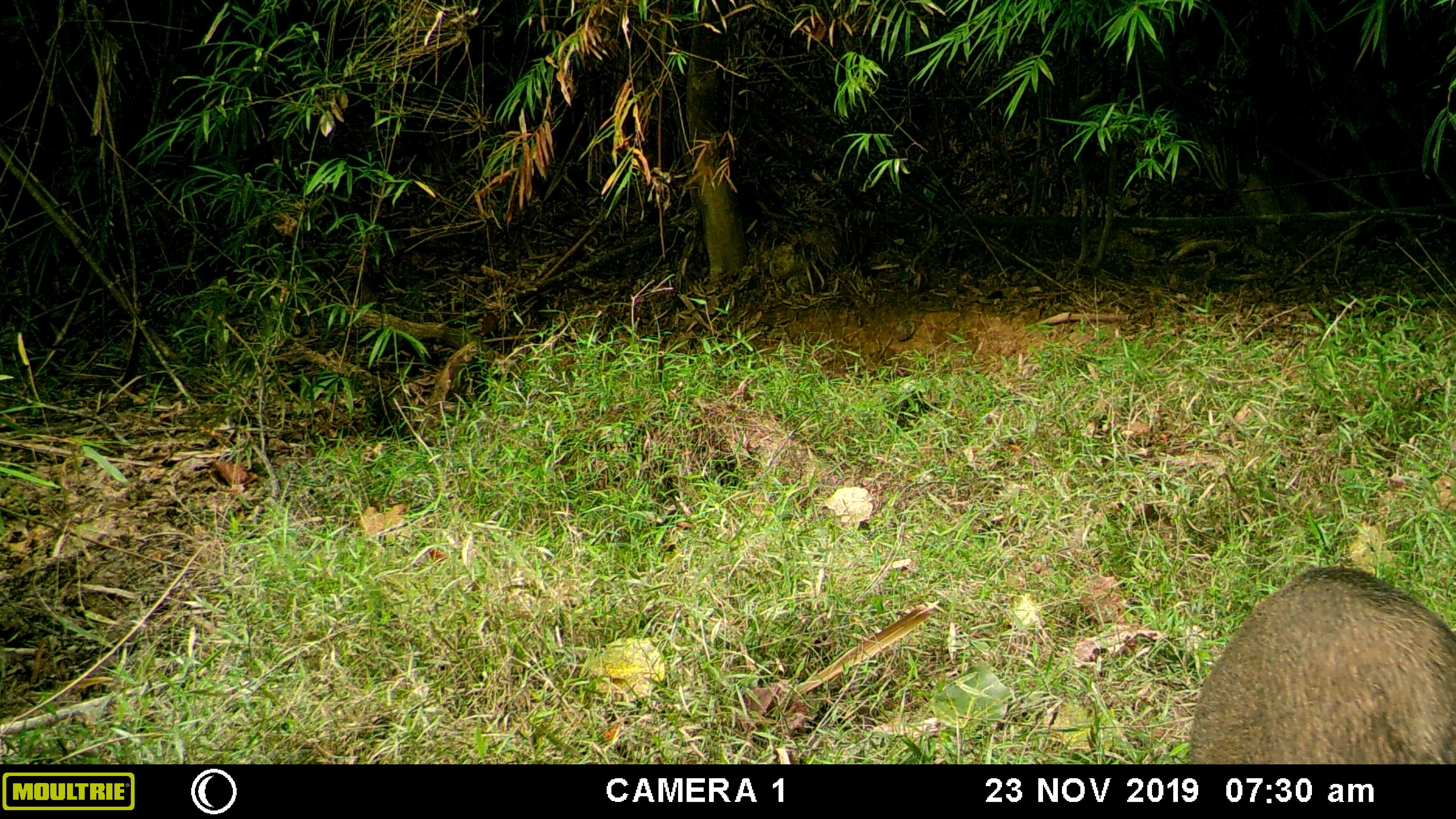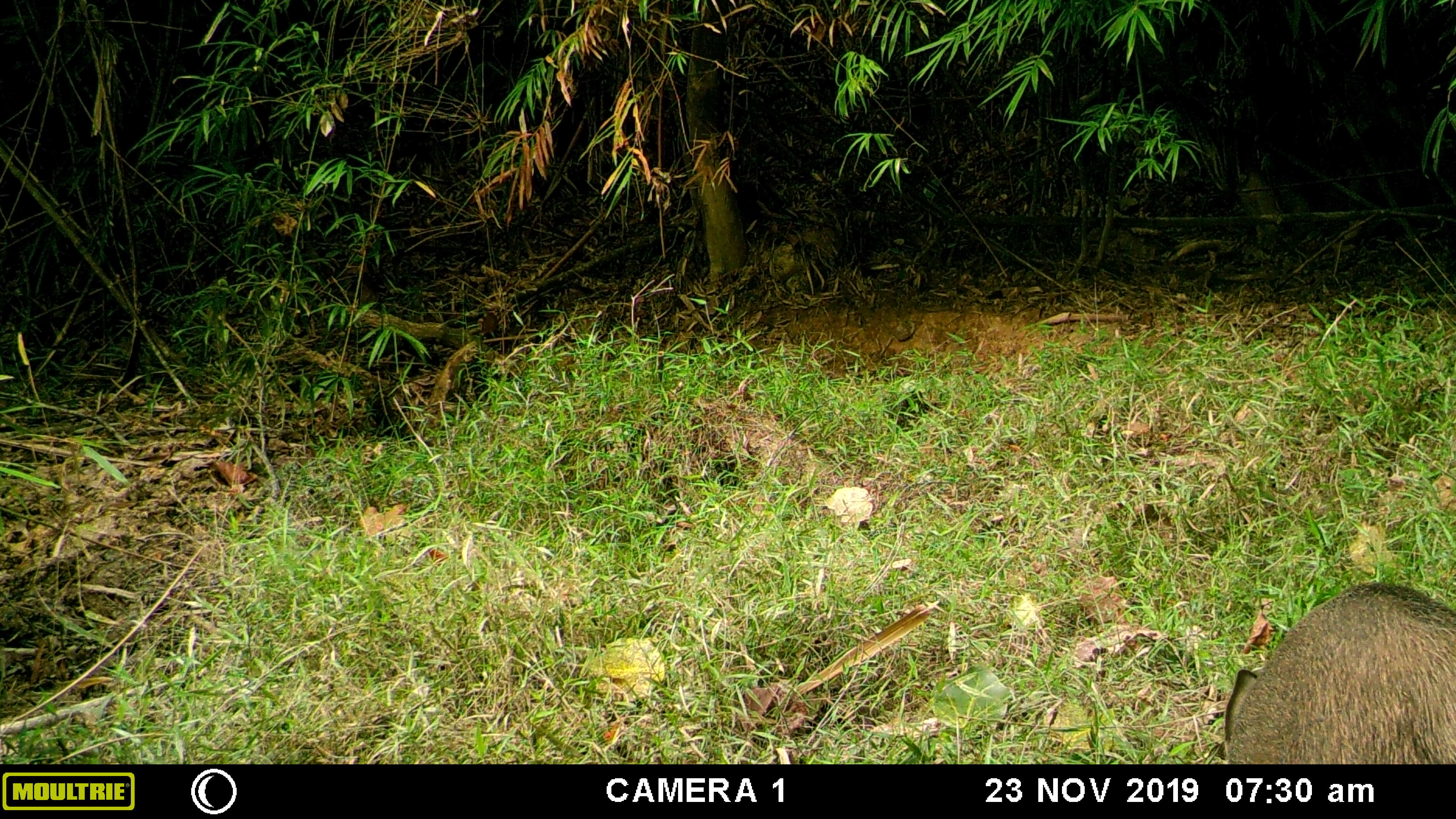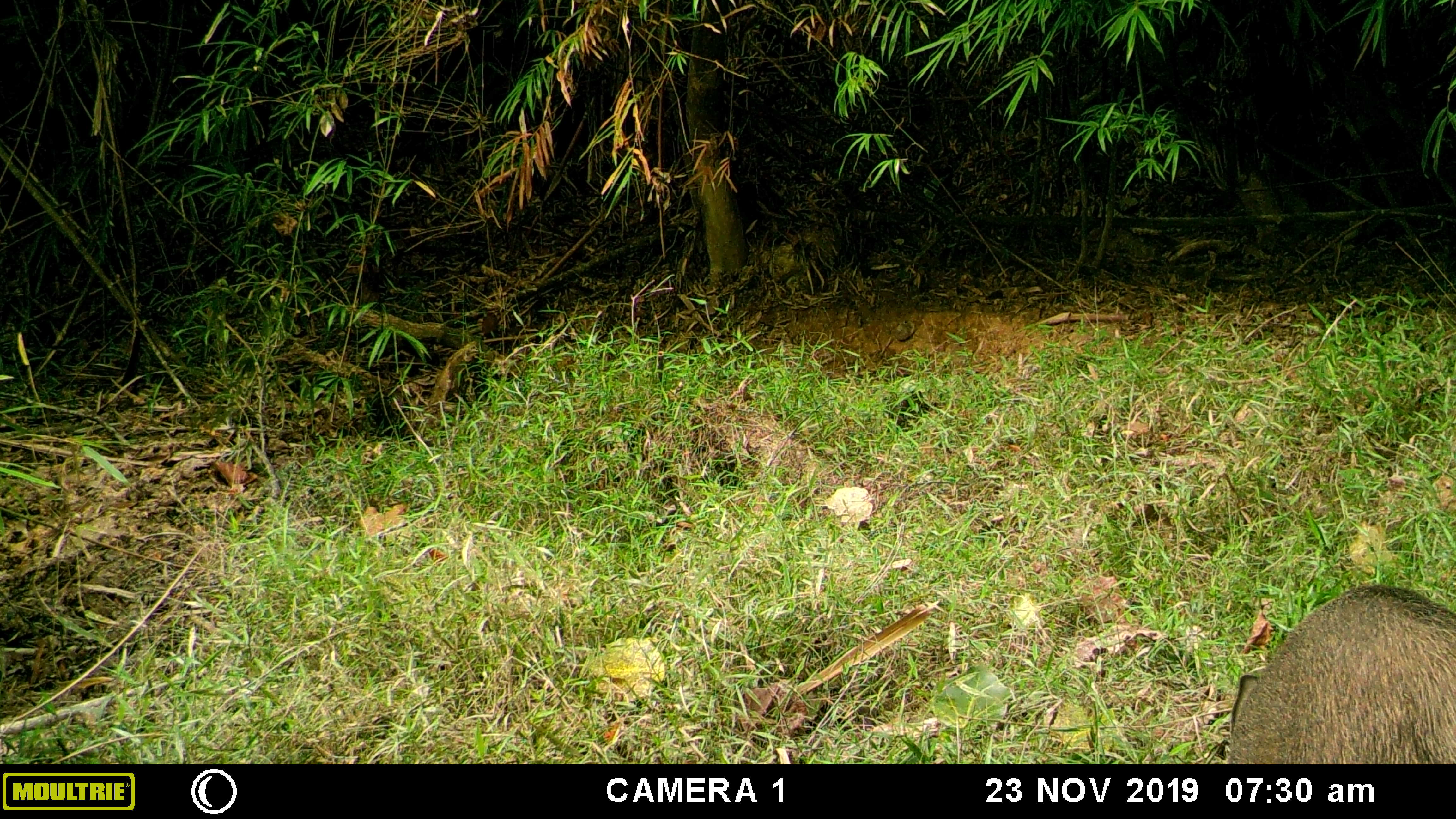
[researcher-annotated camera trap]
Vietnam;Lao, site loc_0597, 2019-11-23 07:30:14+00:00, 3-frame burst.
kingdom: Animalia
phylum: Chordata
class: Mammalia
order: Artiodactyla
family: Suidae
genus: Sus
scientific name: Sus scrofa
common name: eurasian wild pig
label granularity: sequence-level